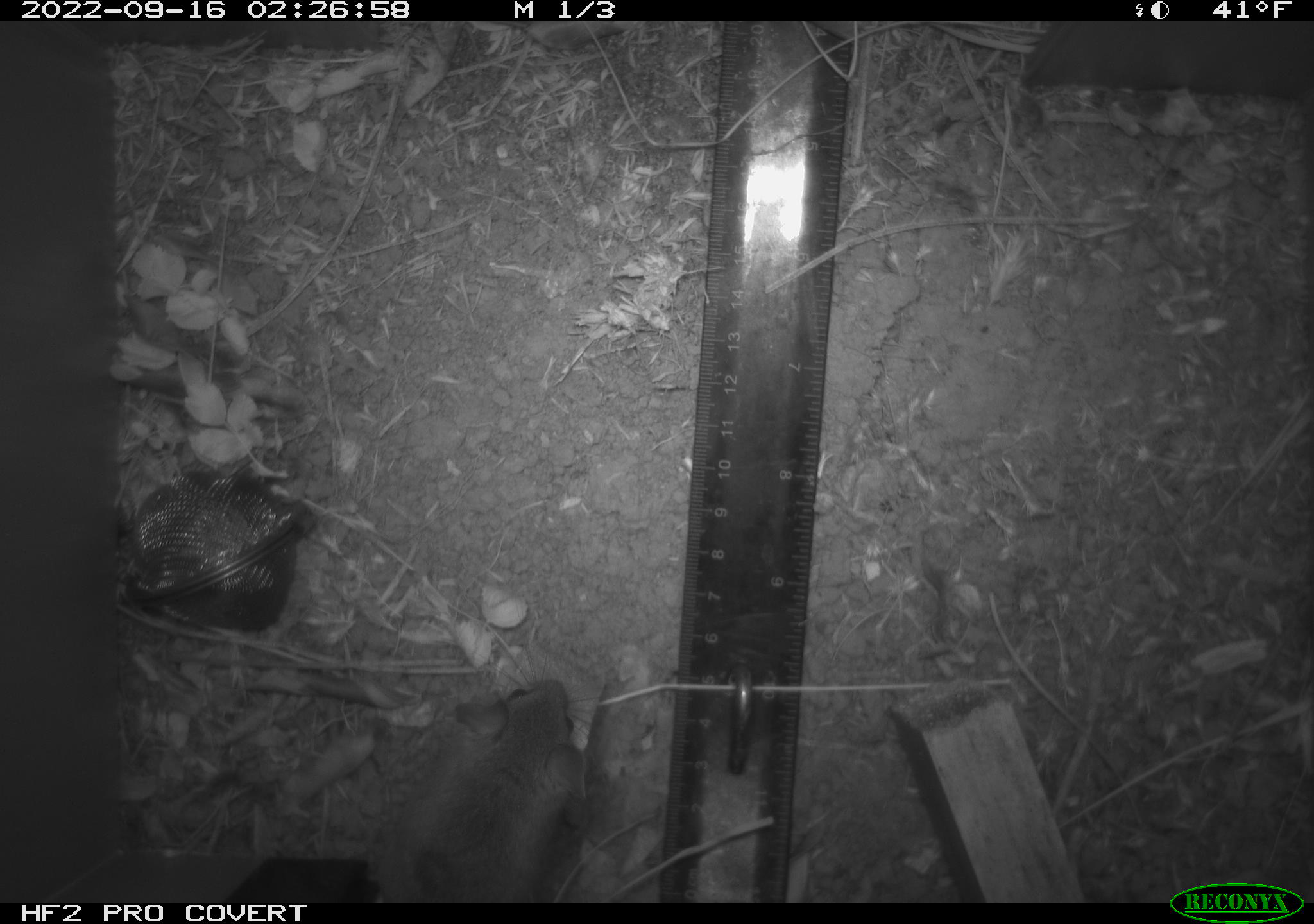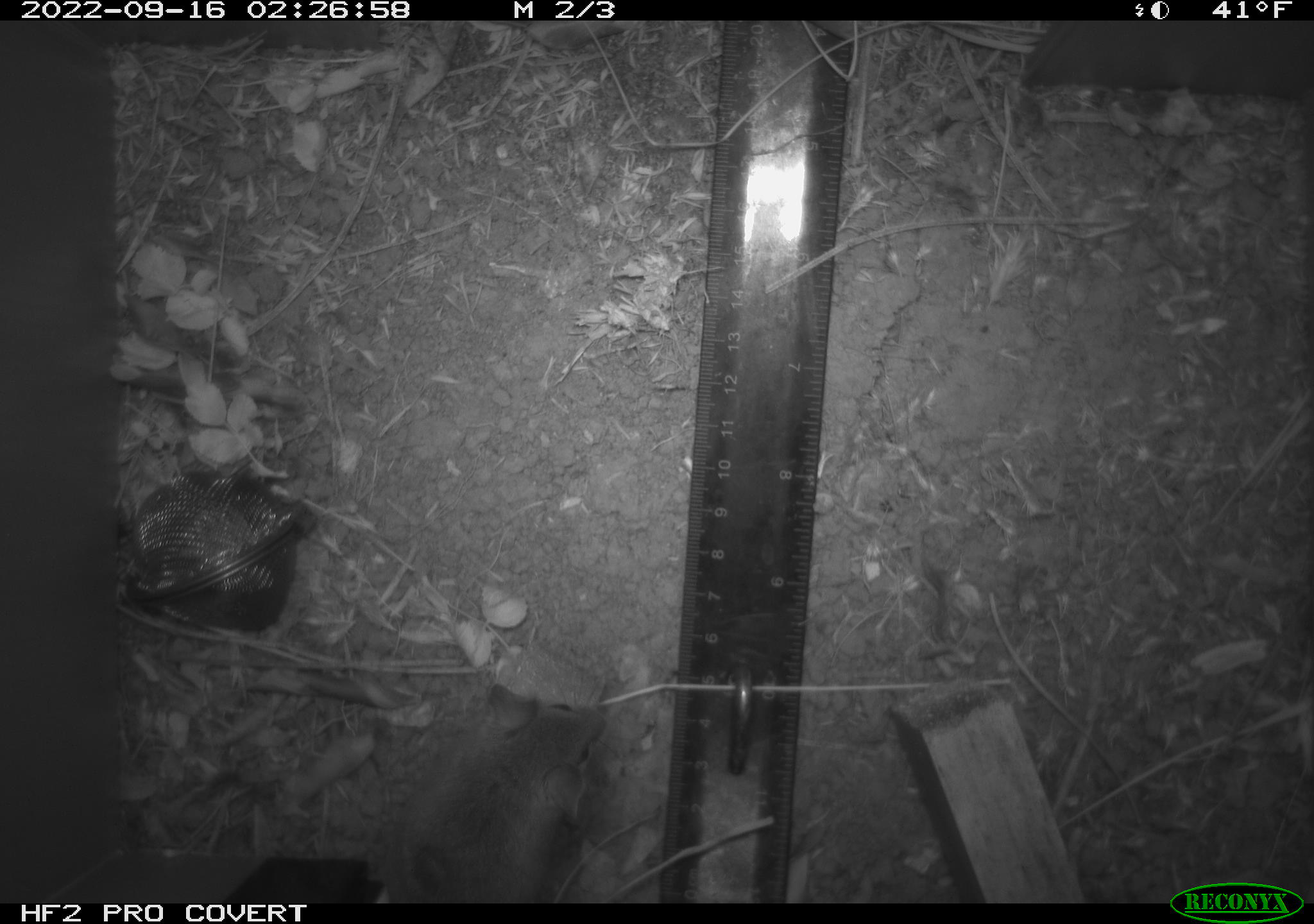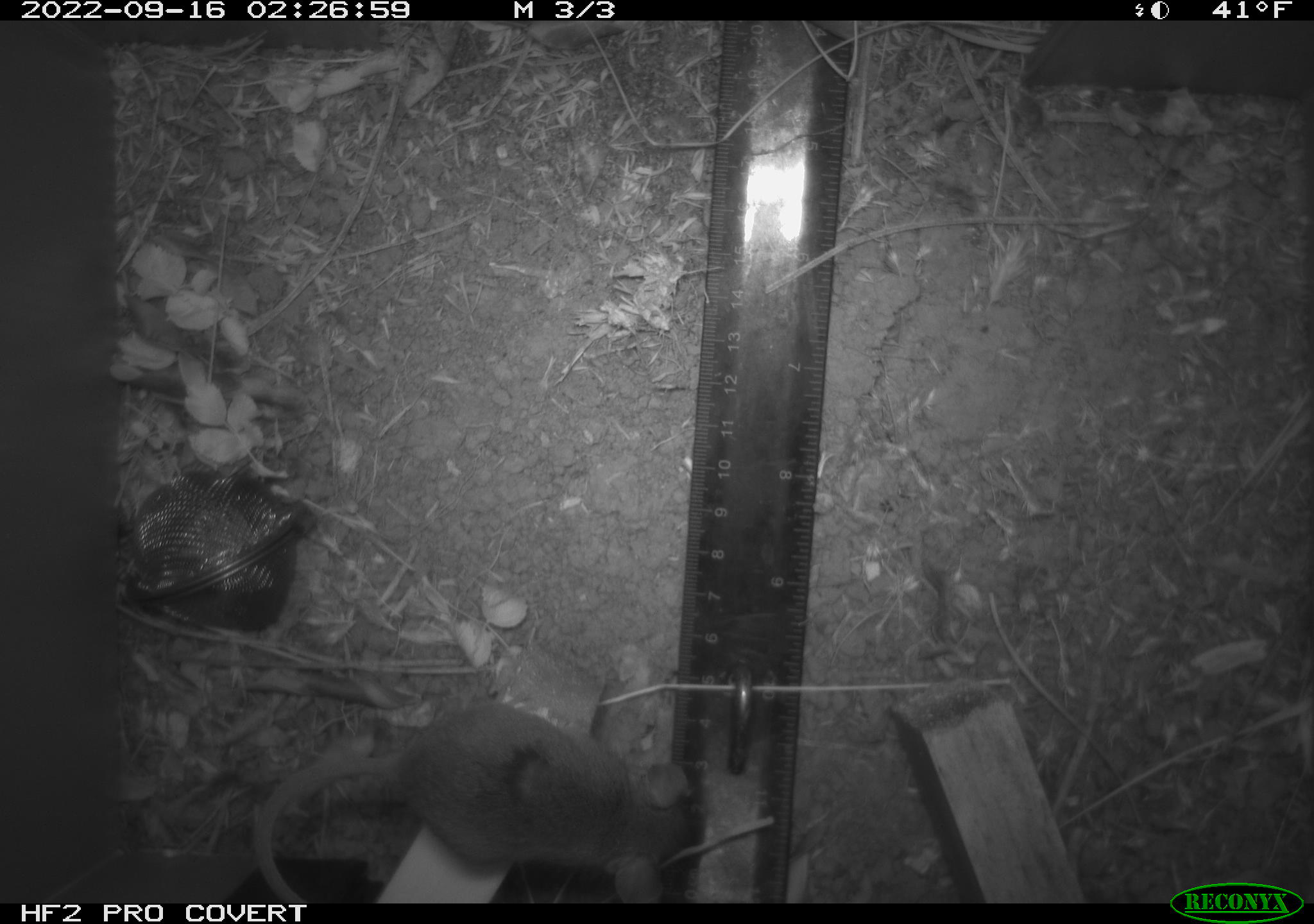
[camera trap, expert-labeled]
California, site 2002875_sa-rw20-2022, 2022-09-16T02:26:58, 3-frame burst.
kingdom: Animalia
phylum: Chordata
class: Mammalia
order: Rodentia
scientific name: Rodentia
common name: mouse species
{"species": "mouse species (Rodentia)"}